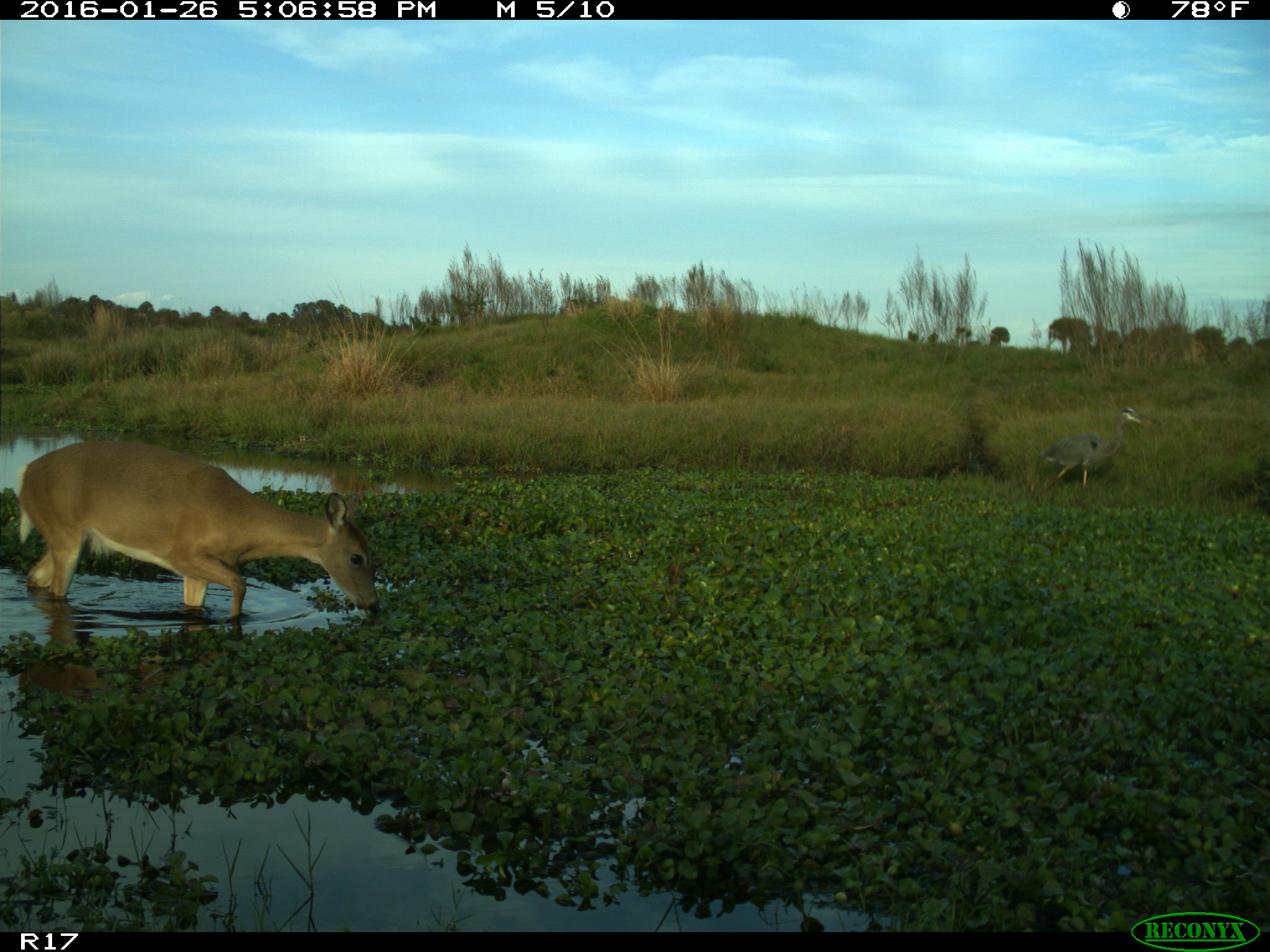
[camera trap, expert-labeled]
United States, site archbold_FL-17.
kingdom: Animalia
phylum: Chordata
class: Mammalia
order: Artiodactyla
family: Cervidae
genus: Odocoileus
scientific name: Odocoileus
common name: deer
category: unidentified deer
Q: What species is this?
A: Unidentified deer (deer) (Odocoileus).